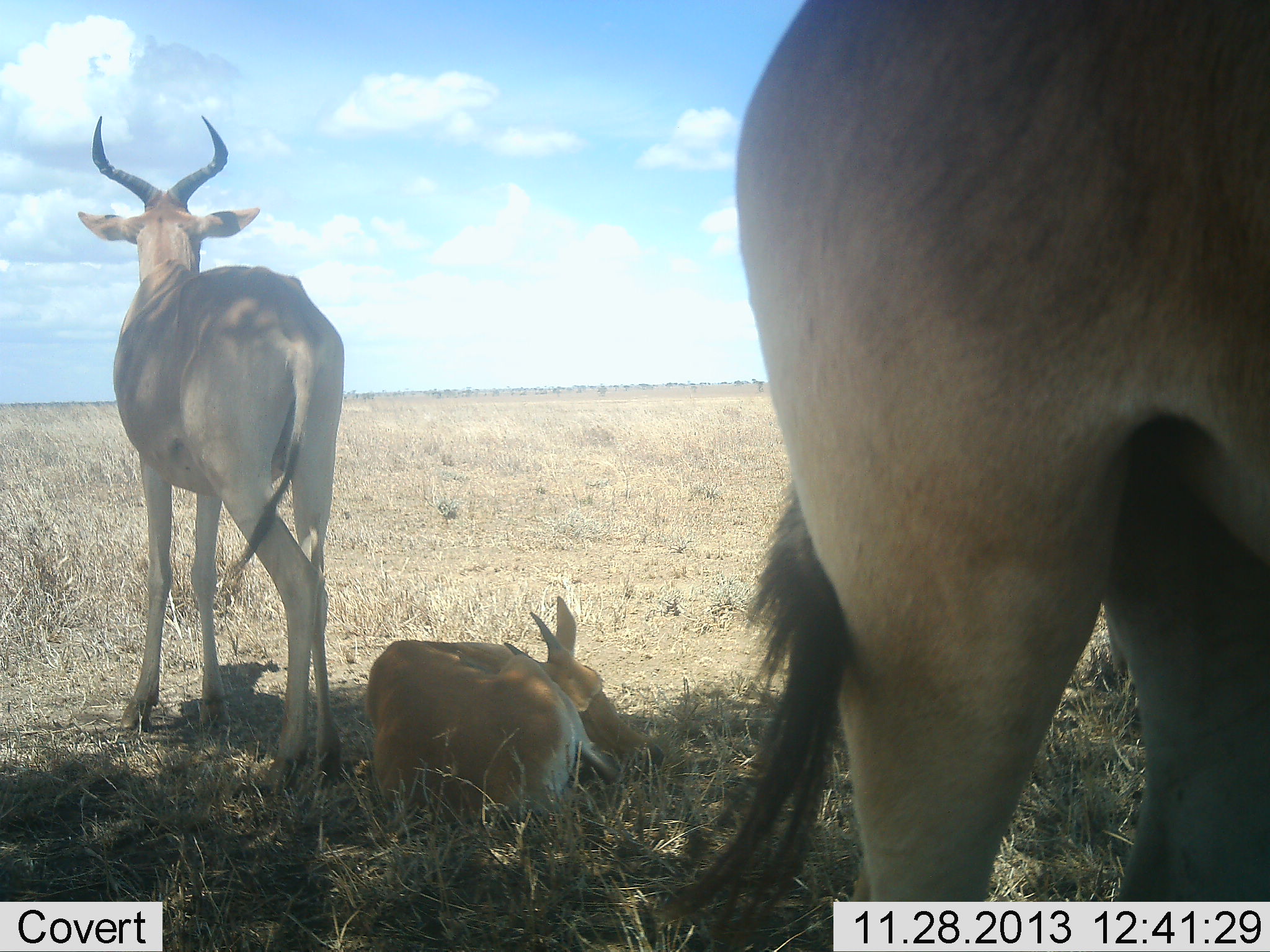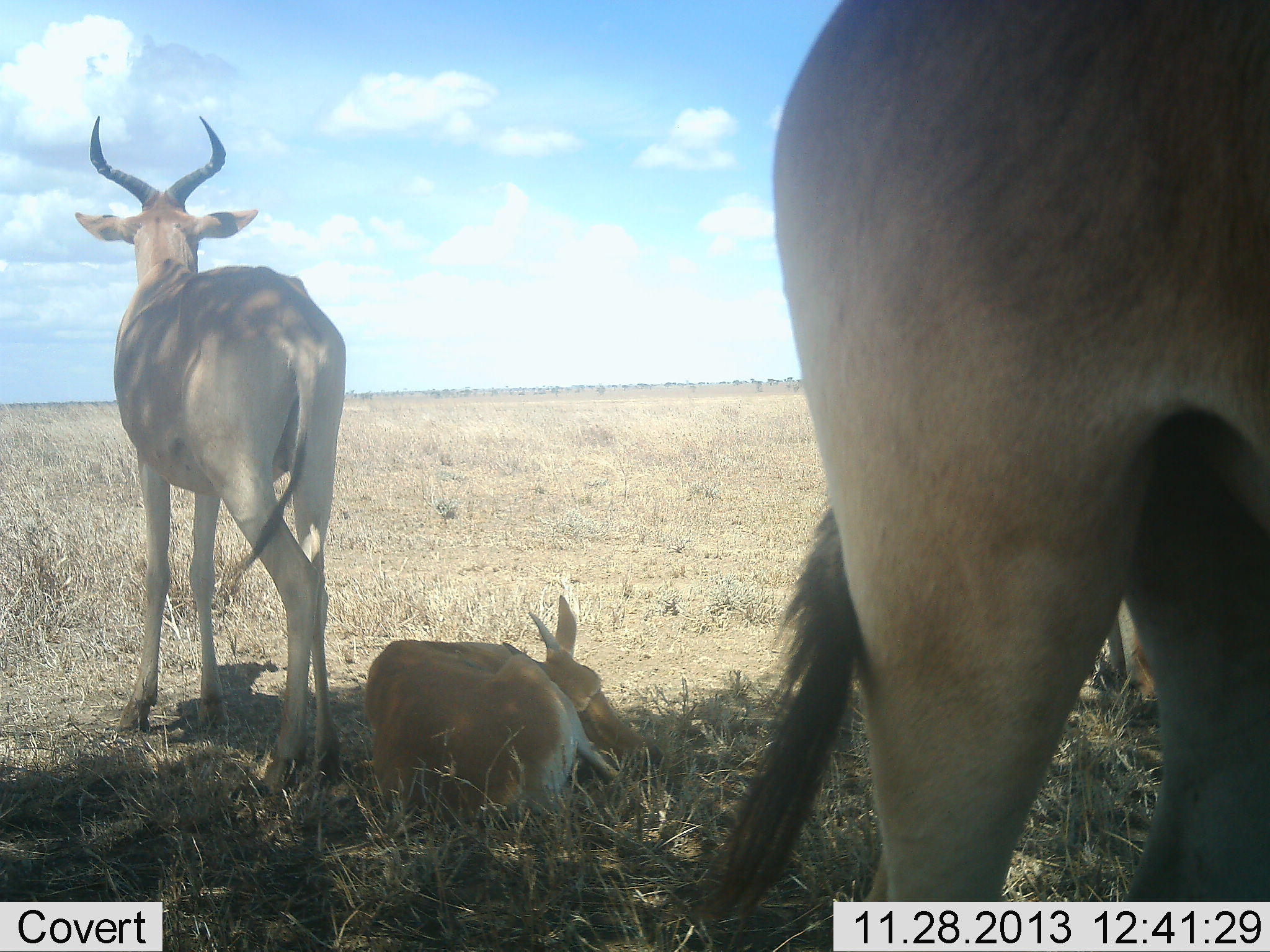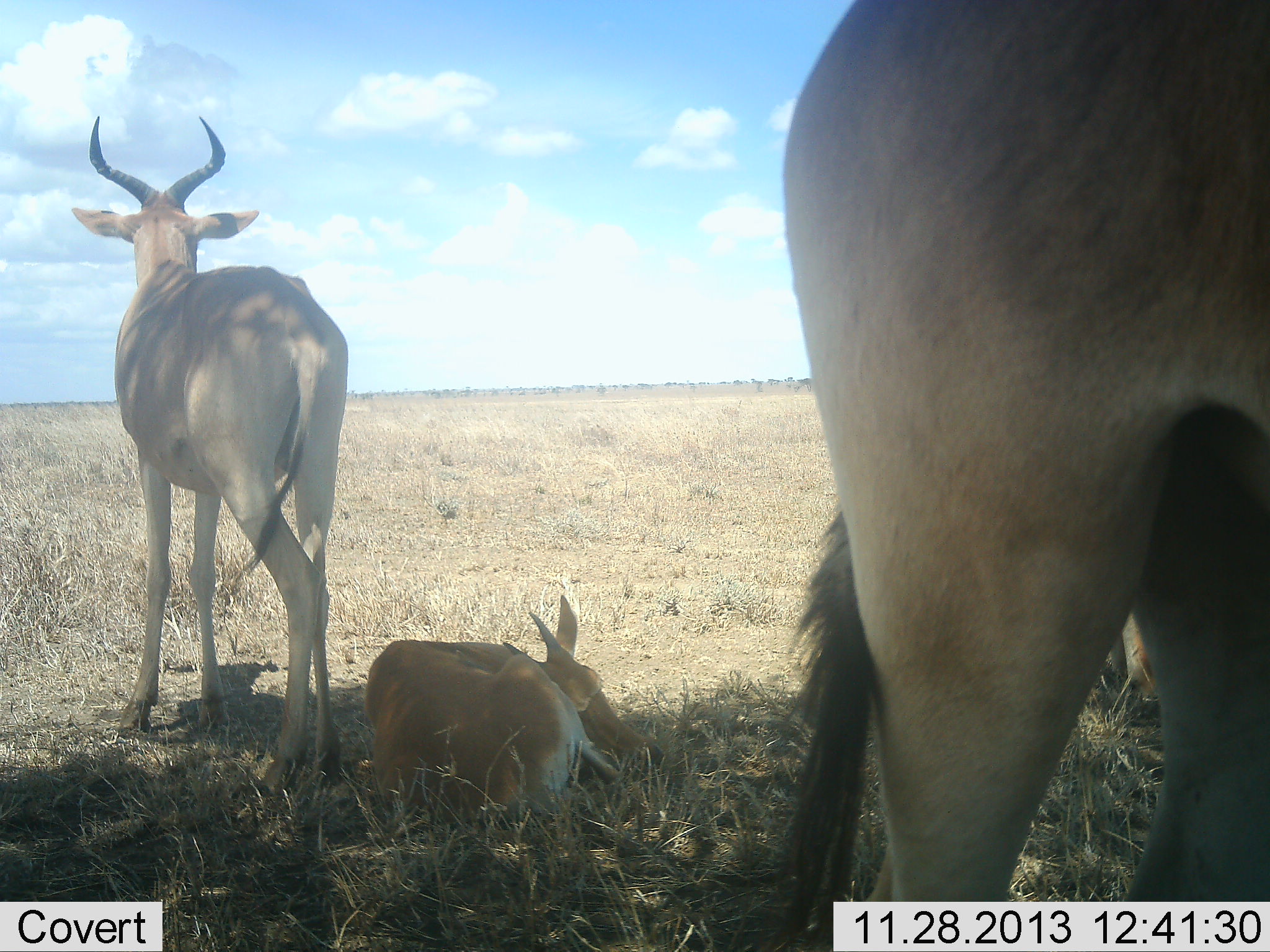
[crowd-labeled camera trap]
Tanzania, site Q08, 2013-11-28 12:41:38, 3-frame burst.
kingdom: Animalia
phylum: Chordata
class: Mammalia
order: Artiodactyla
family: Bovidae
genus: Alcelaphus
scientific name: Alcelaphus buselaphus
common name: hartebeest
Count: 3.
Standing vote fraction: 90%.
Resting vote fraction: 100%.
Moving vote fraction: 0%.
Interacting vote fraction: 0%.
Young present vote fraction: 50%.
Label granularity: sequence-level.